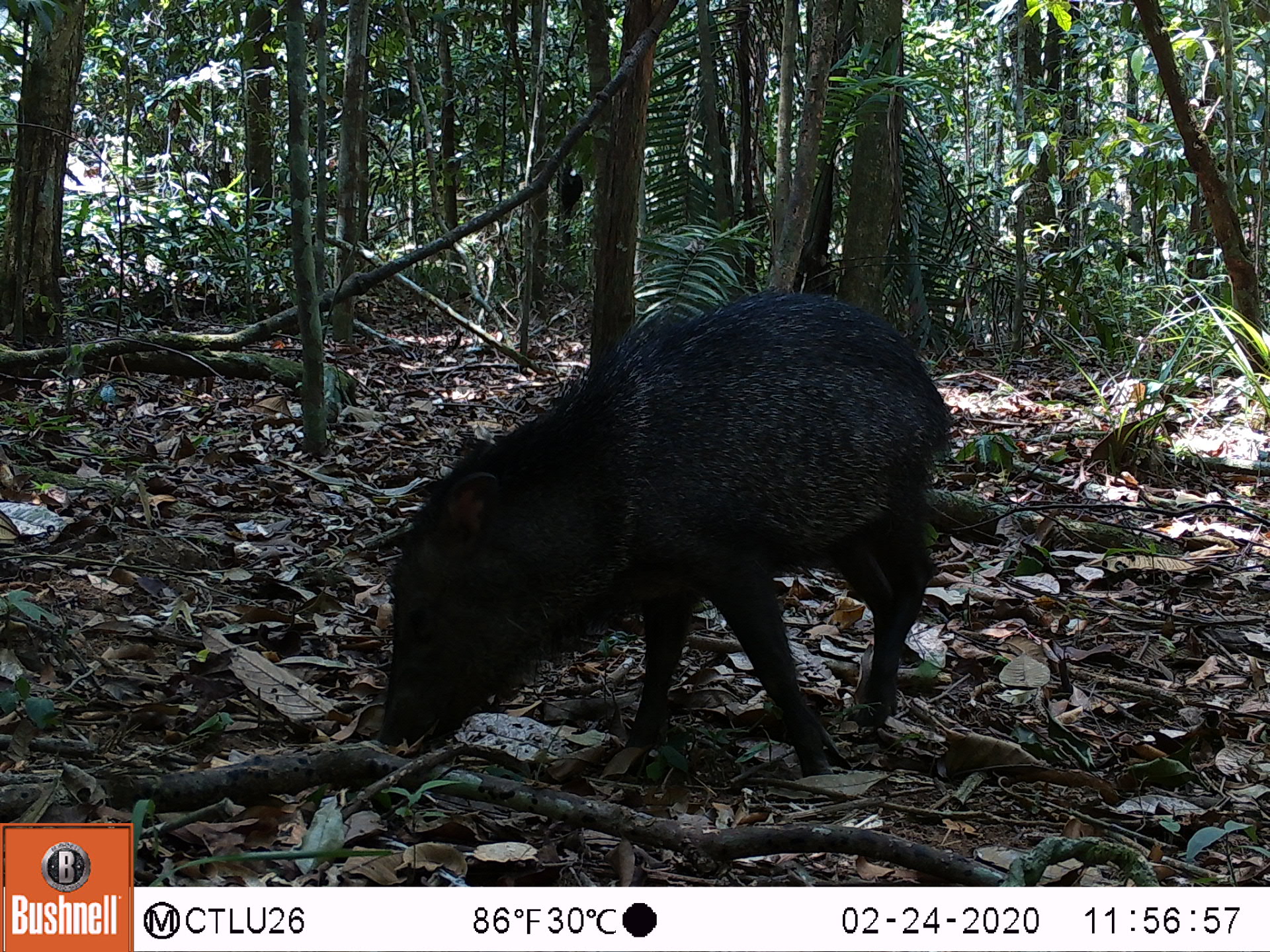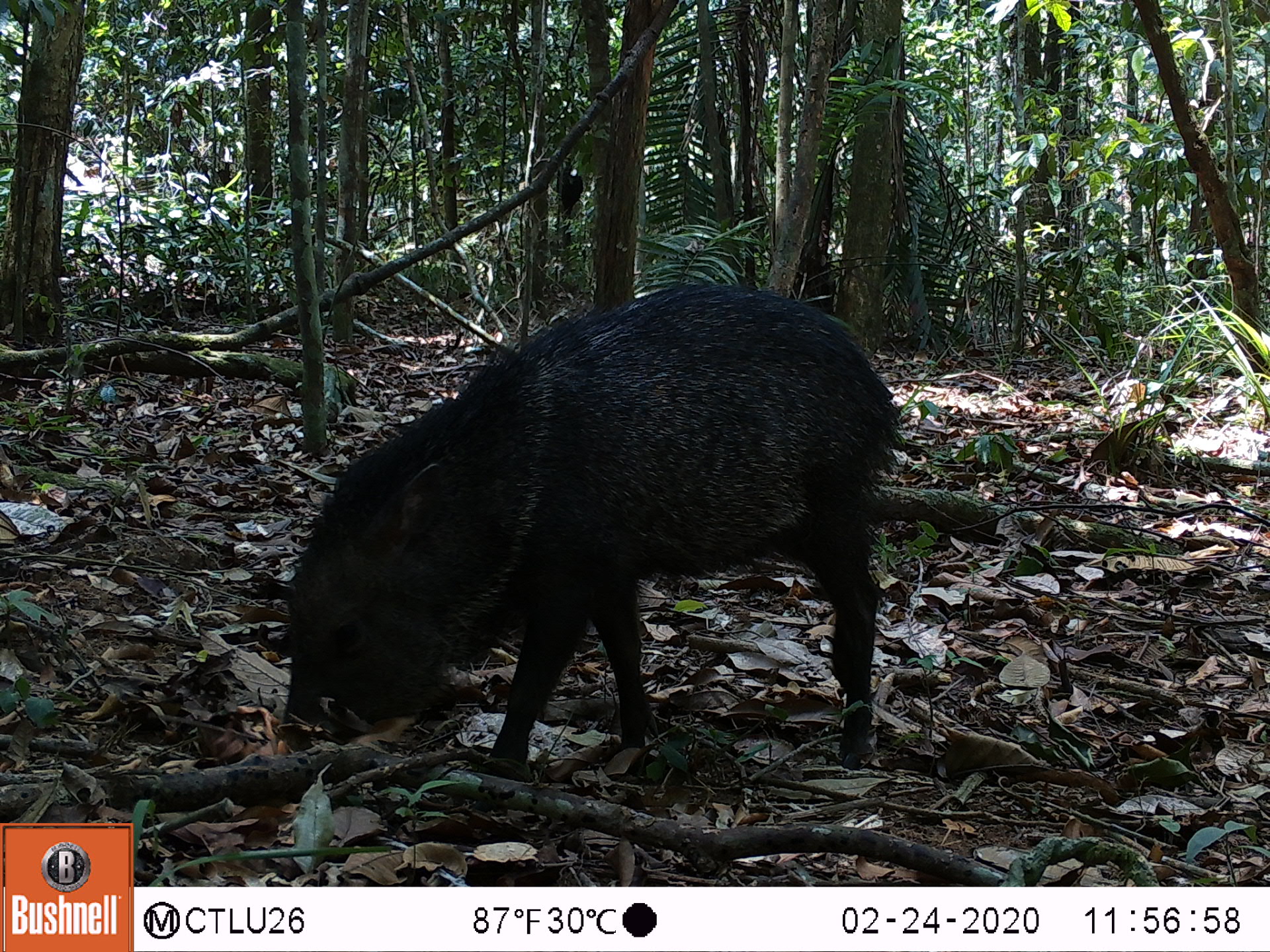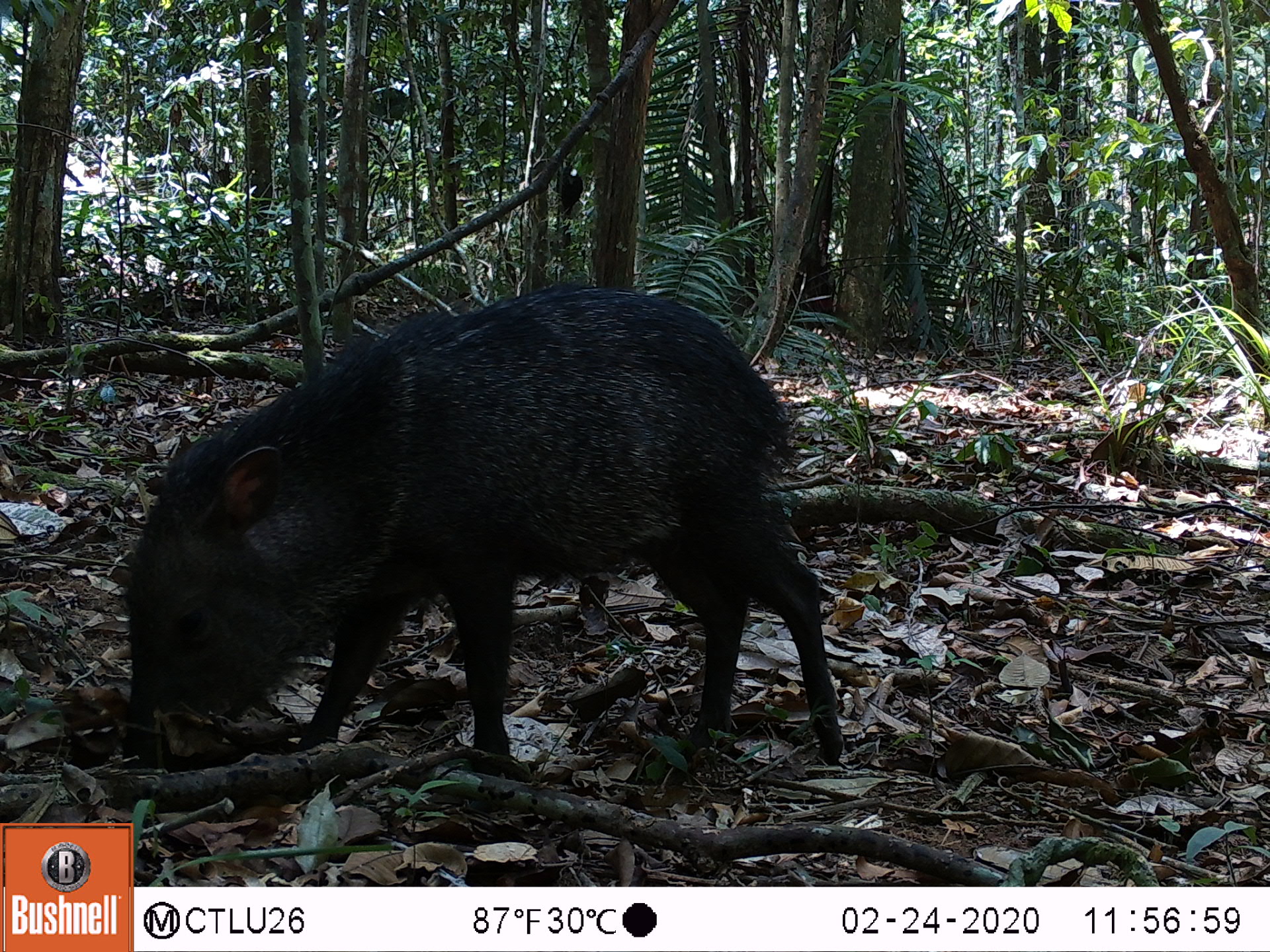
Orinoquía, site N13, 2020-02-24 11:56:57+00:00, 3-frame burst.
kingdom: Animalia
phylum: Chordata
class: Mammalia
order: Artiodactyla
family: Tayassuidae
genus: Pecari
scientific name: Pecari tajacu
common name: collared peccary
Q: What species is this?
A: Collared peccary (Pecari tajacu).